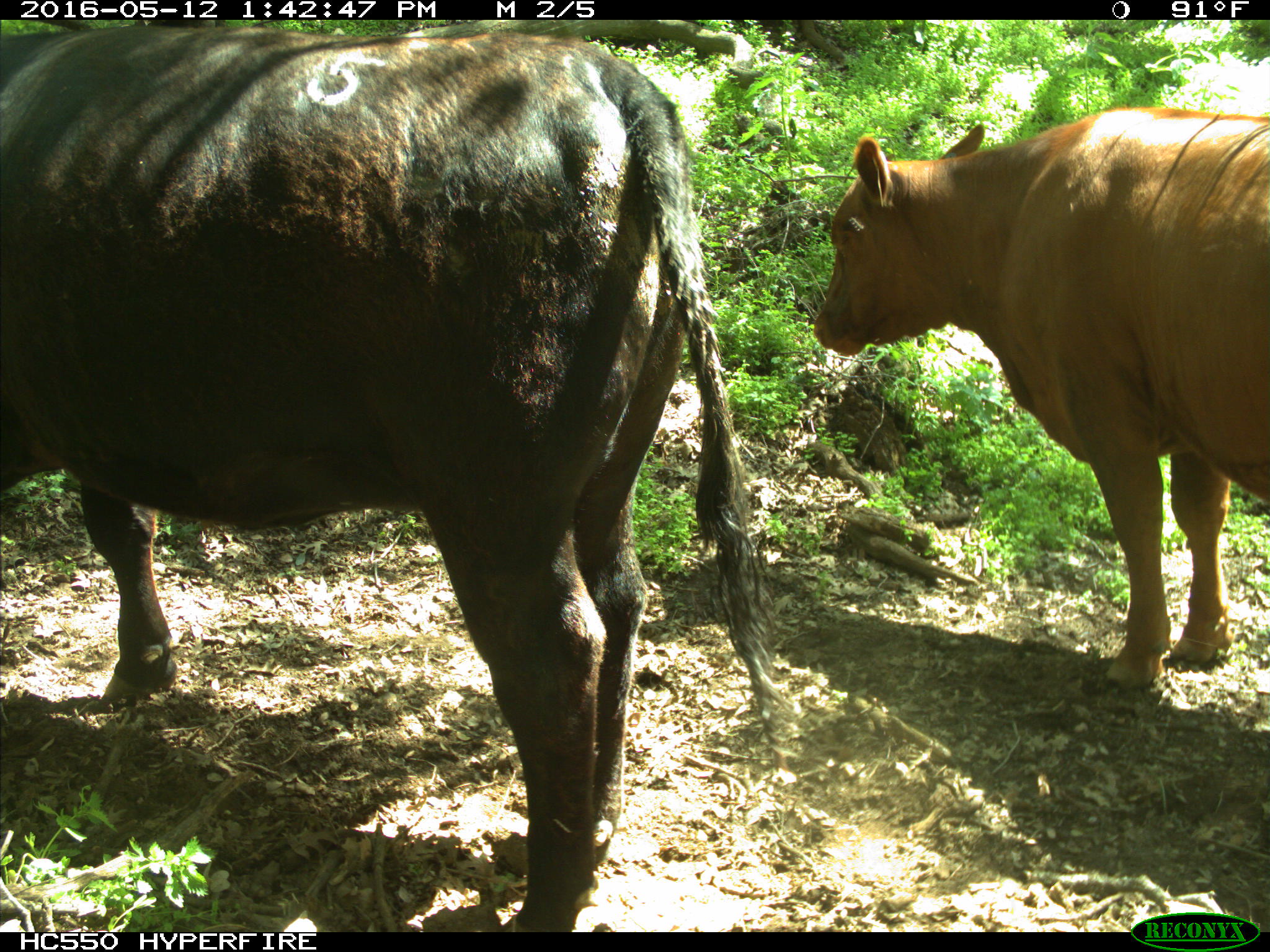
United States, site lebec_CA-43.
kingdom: Animalia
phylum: Chordata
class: Mammalia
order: Artiodactyla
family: Bovidae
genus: Bos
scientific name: Bos taurus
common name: domestic cow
Bos taurus (domestic cow).